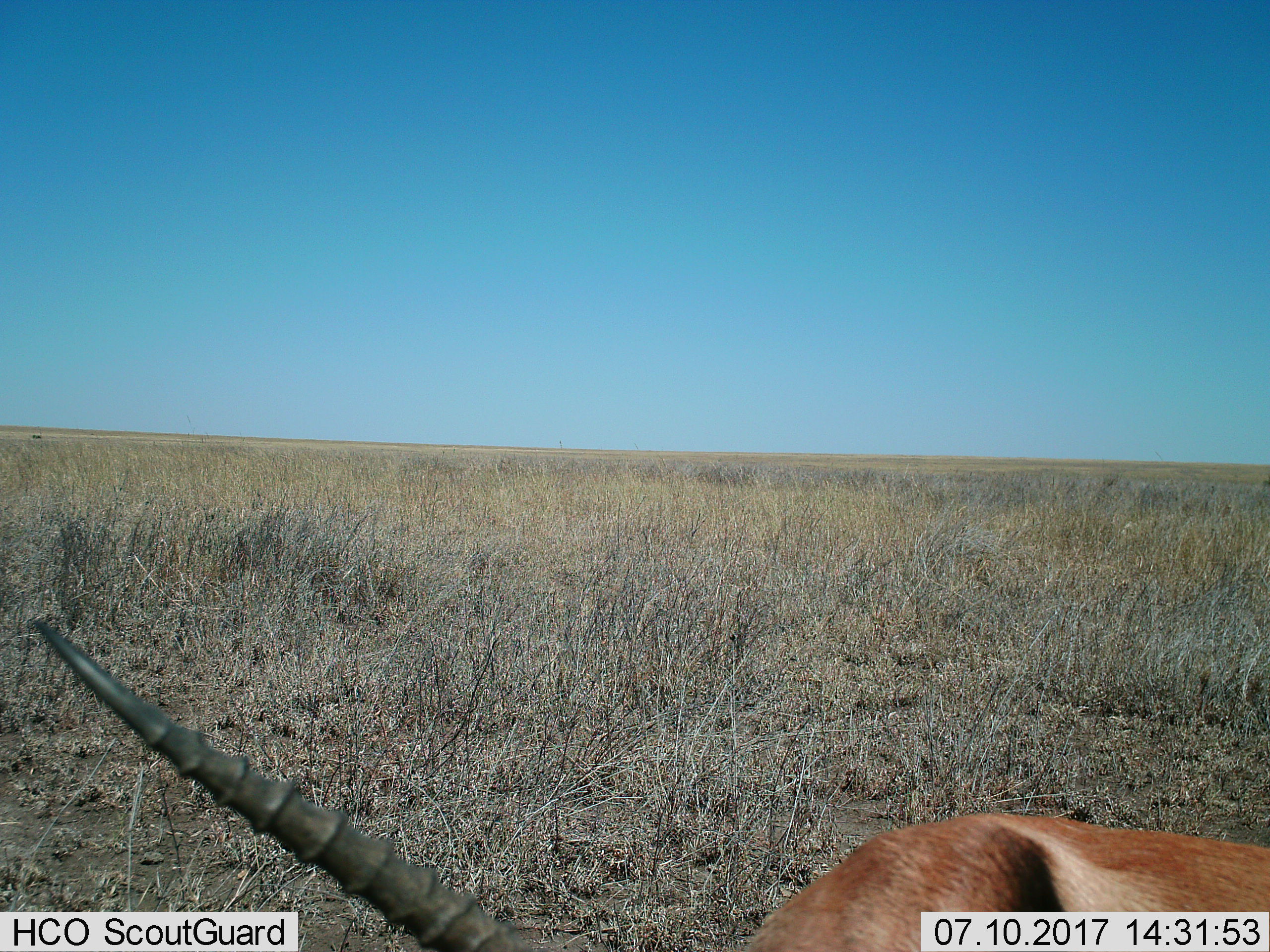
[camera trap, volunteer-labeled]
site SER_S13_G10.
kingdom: Animalia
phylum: Chordata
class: Mammalia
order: Artiodactyla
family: Bovidae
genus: Eudorcas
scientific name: Eudorcas thomsonii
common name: thomson's gazelle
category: gazellethomsons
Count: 1.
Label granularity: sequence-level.